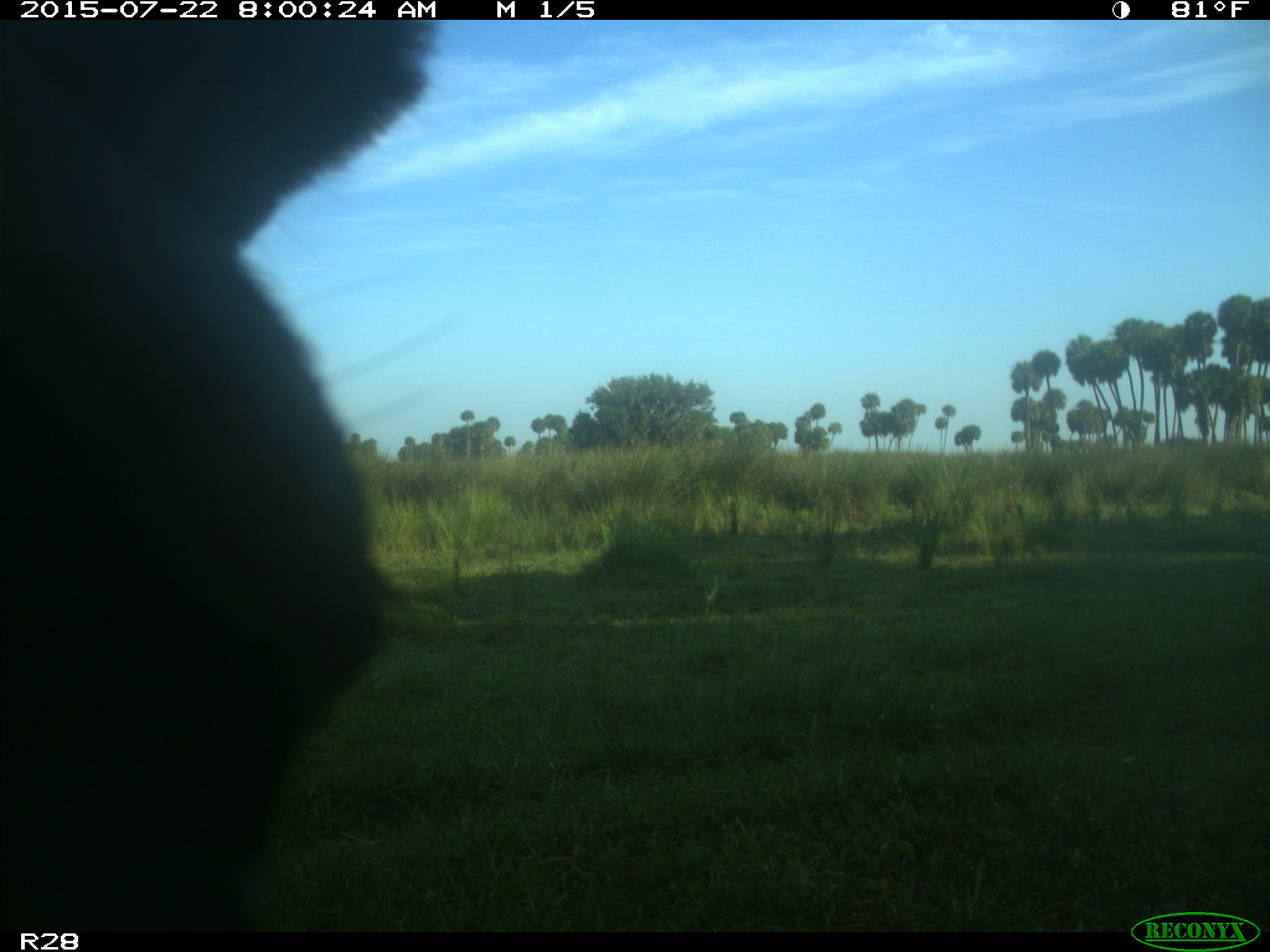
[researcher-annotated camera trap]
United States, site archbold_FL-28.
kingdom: Animalia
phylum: Chordata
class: Mammalia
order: Artiodactyla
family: Bovidae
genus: Bos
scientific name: Bos taurus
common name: domestic cow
Bos taurus (domestic cow).